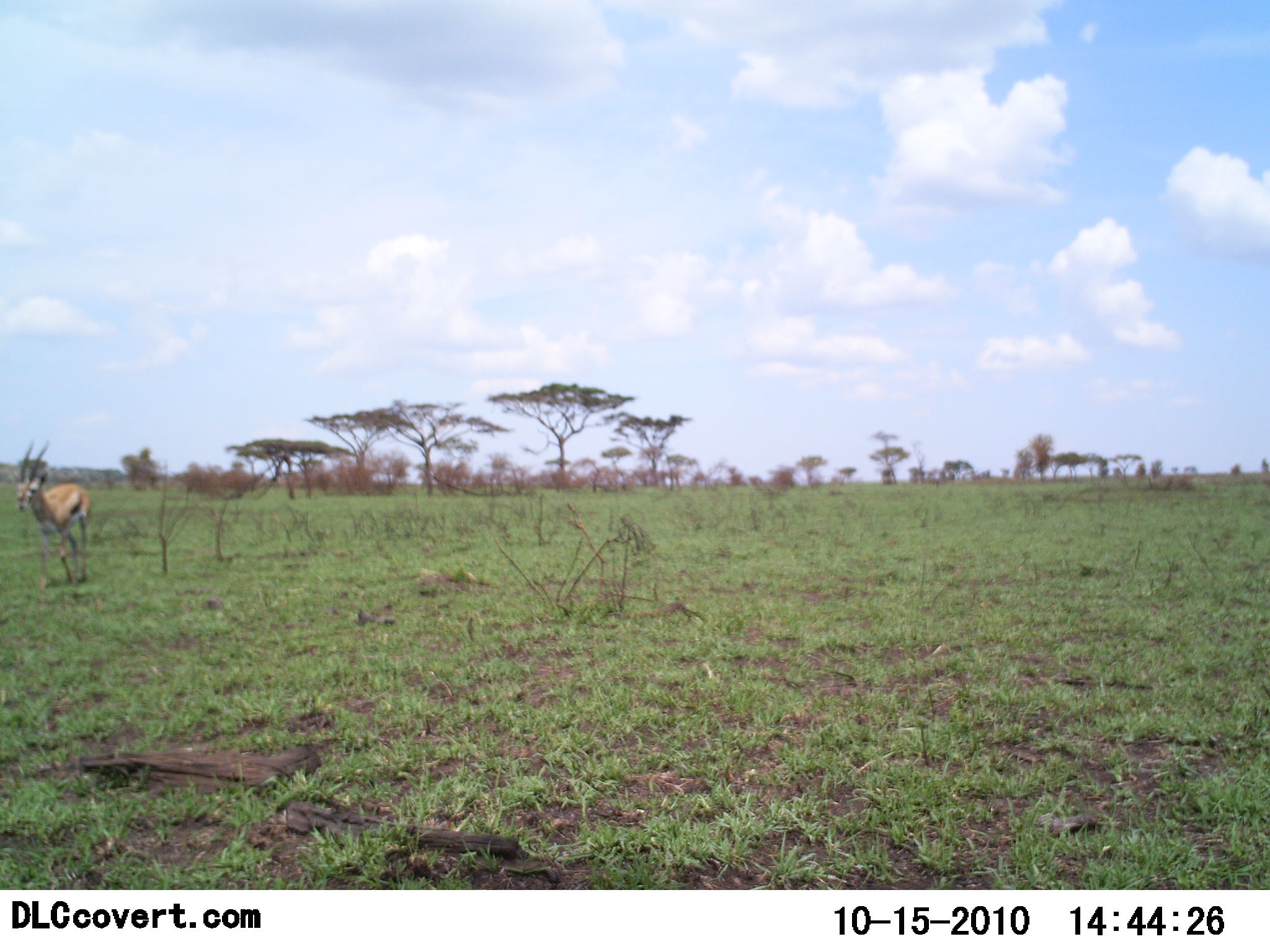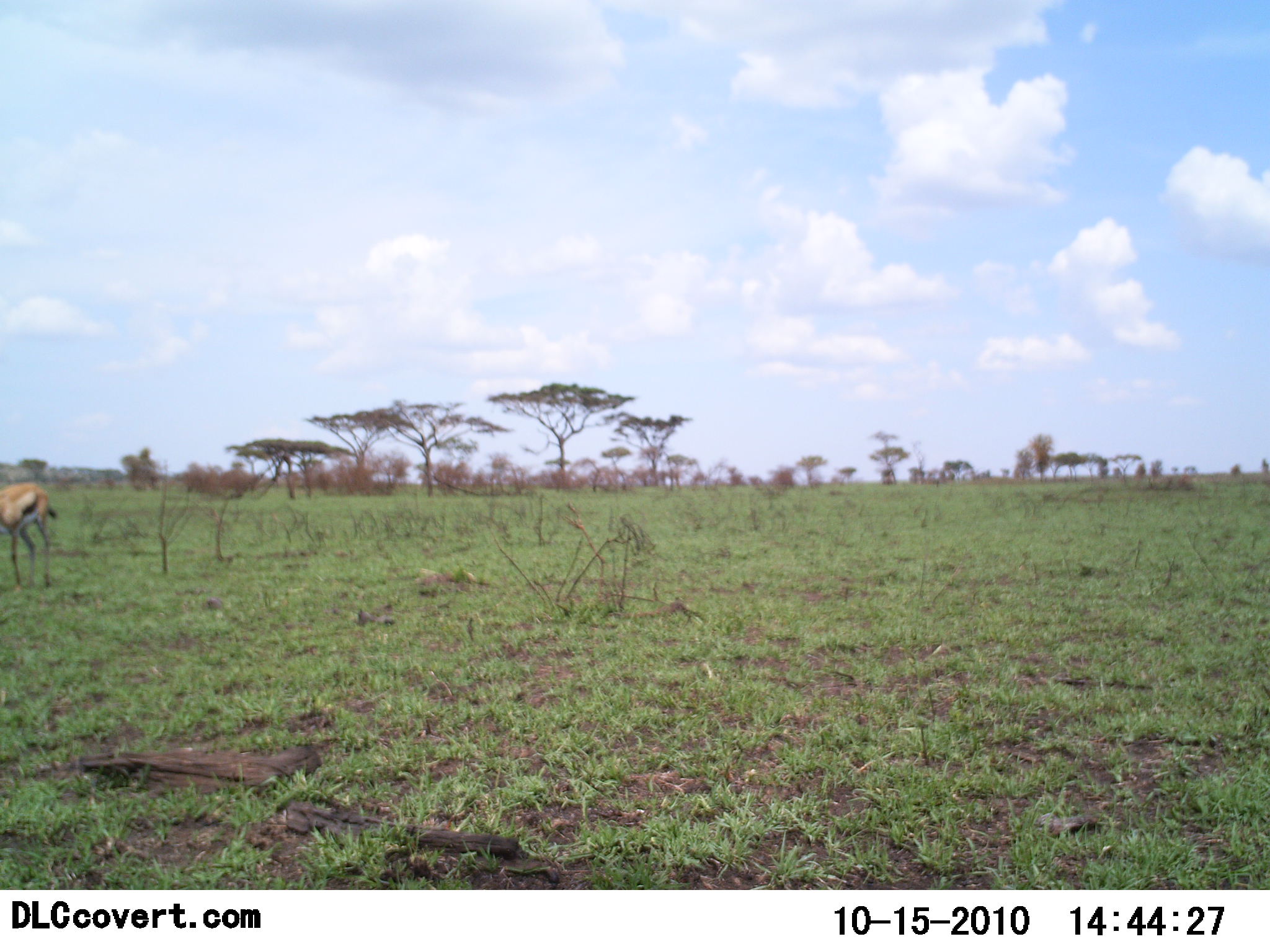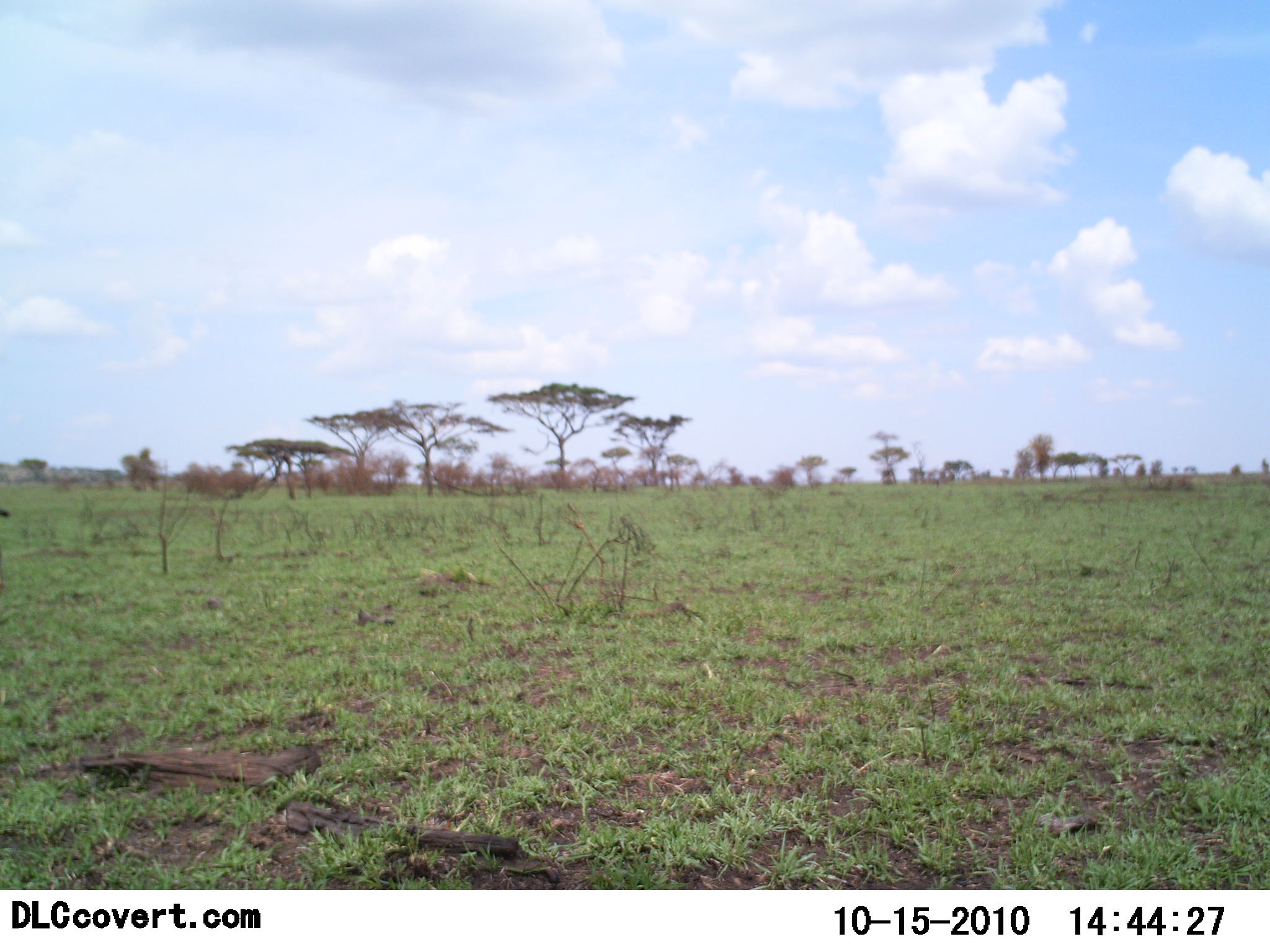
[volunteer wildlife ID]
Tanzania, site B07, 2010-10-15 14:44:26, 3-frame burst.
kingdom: Animalia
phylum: Chordata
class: Mammalia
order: Artiodactyla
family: Bovidae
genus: Eudorcas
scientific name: Eudorcas thomsonii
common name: thomson's gazelle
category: gazellethomsons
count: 1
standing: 22%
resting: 0%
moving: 78%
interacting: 0%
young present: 0%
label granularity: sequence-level